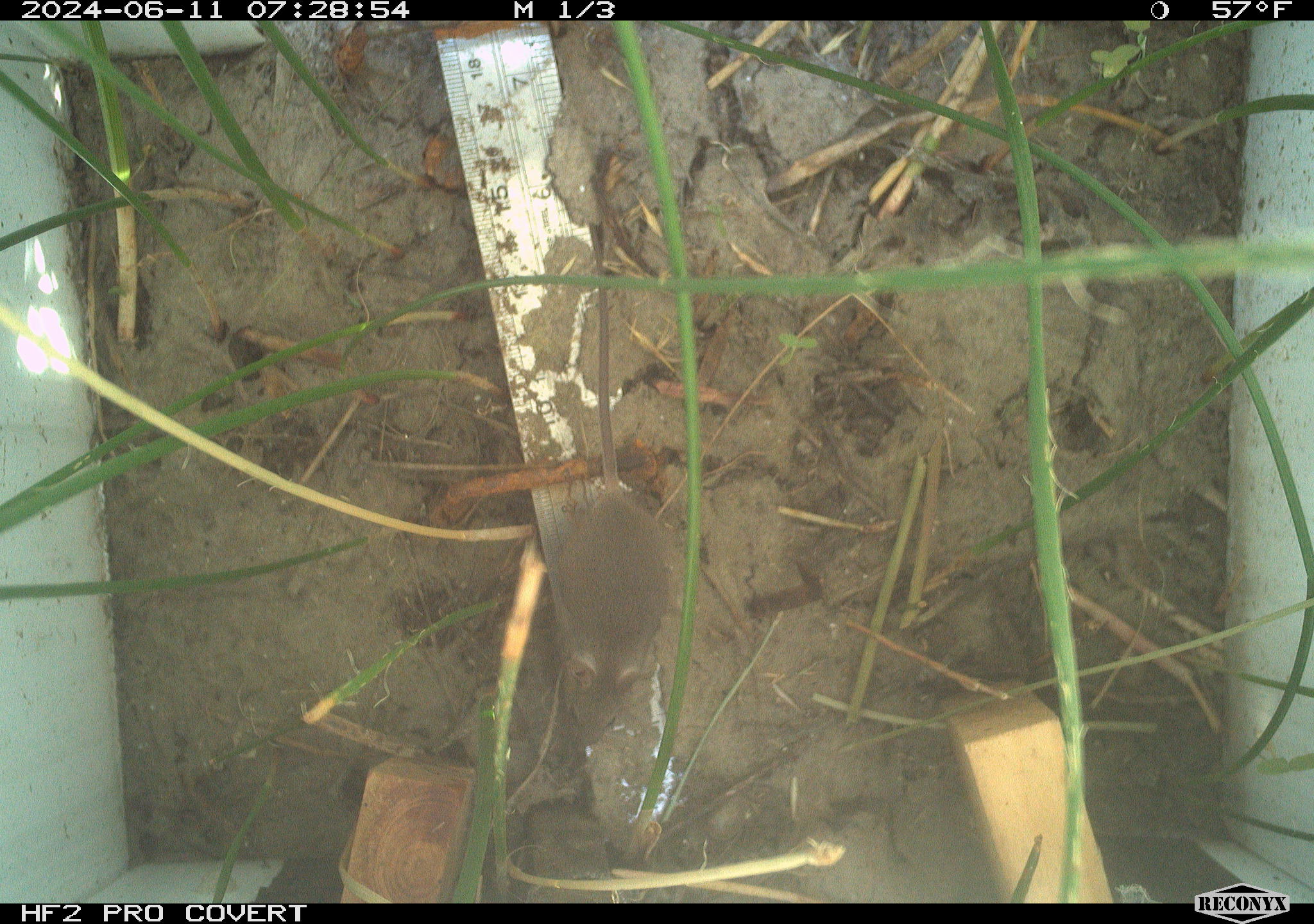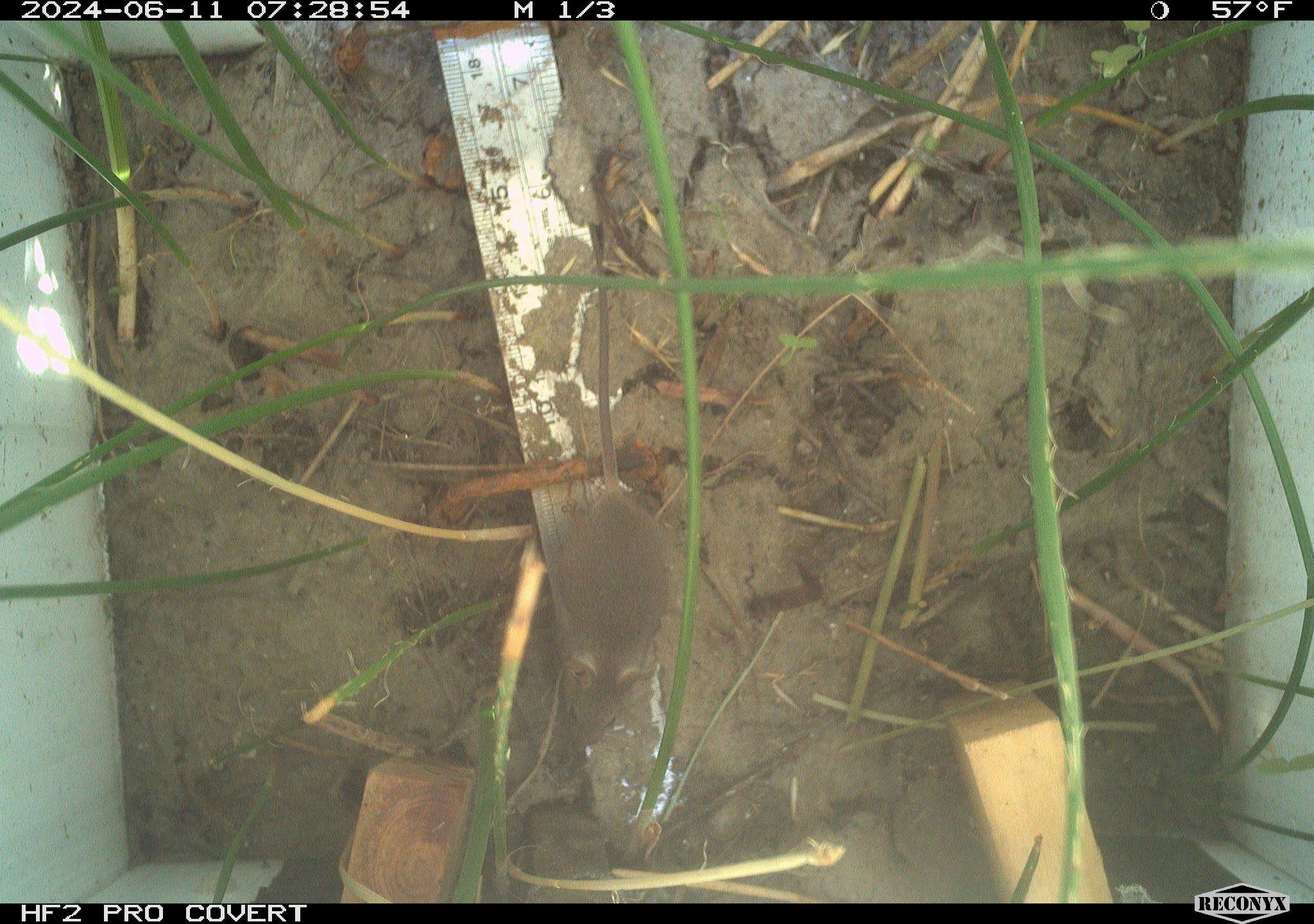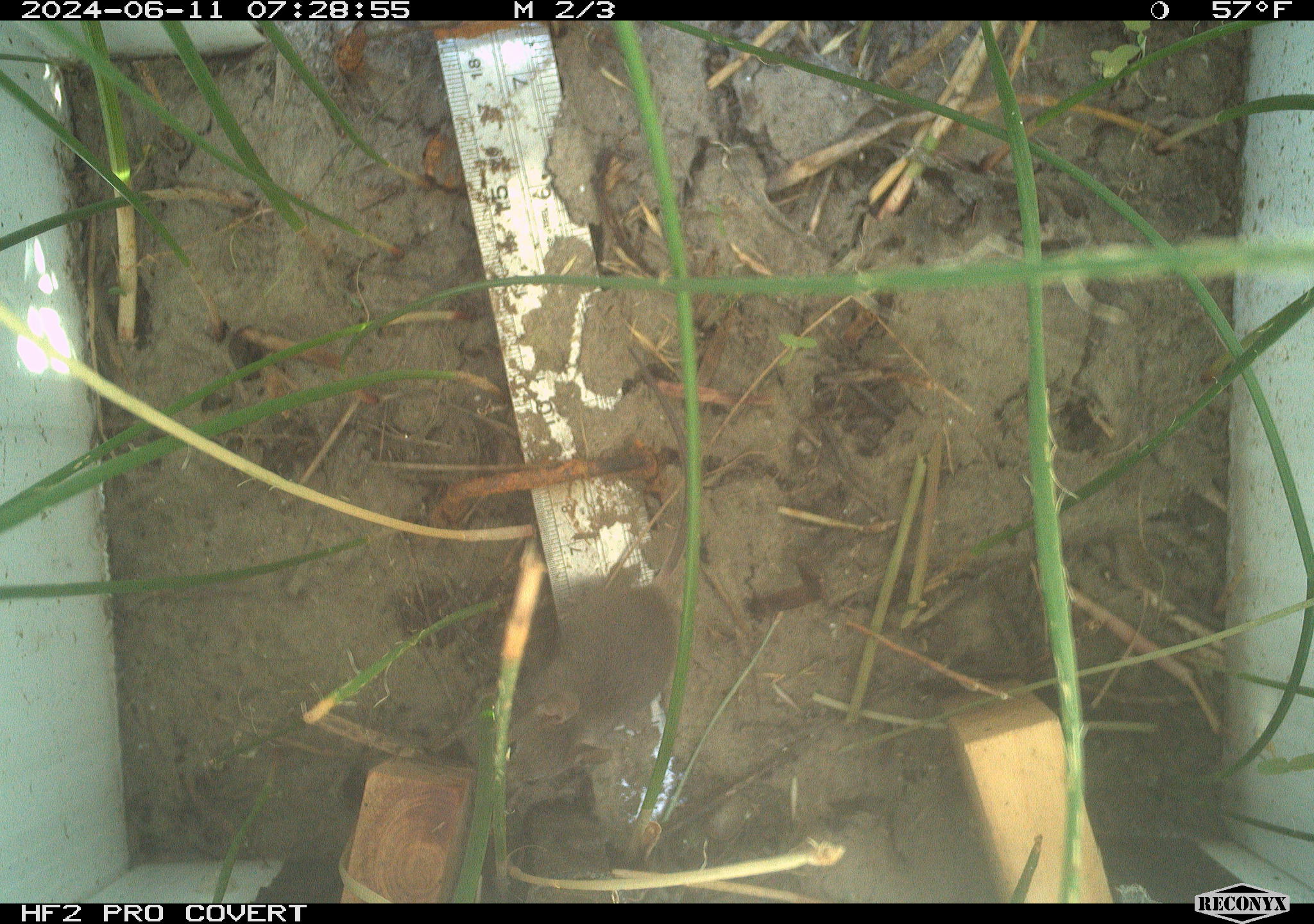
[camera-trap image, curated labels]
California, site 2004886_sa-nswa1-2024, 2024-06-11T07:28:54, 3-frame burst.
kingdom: Animalia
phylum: Chordata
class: Mammalia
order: Rodentia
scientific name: Rodentia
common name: rodent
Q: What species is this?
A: Rodent (Rodentia).